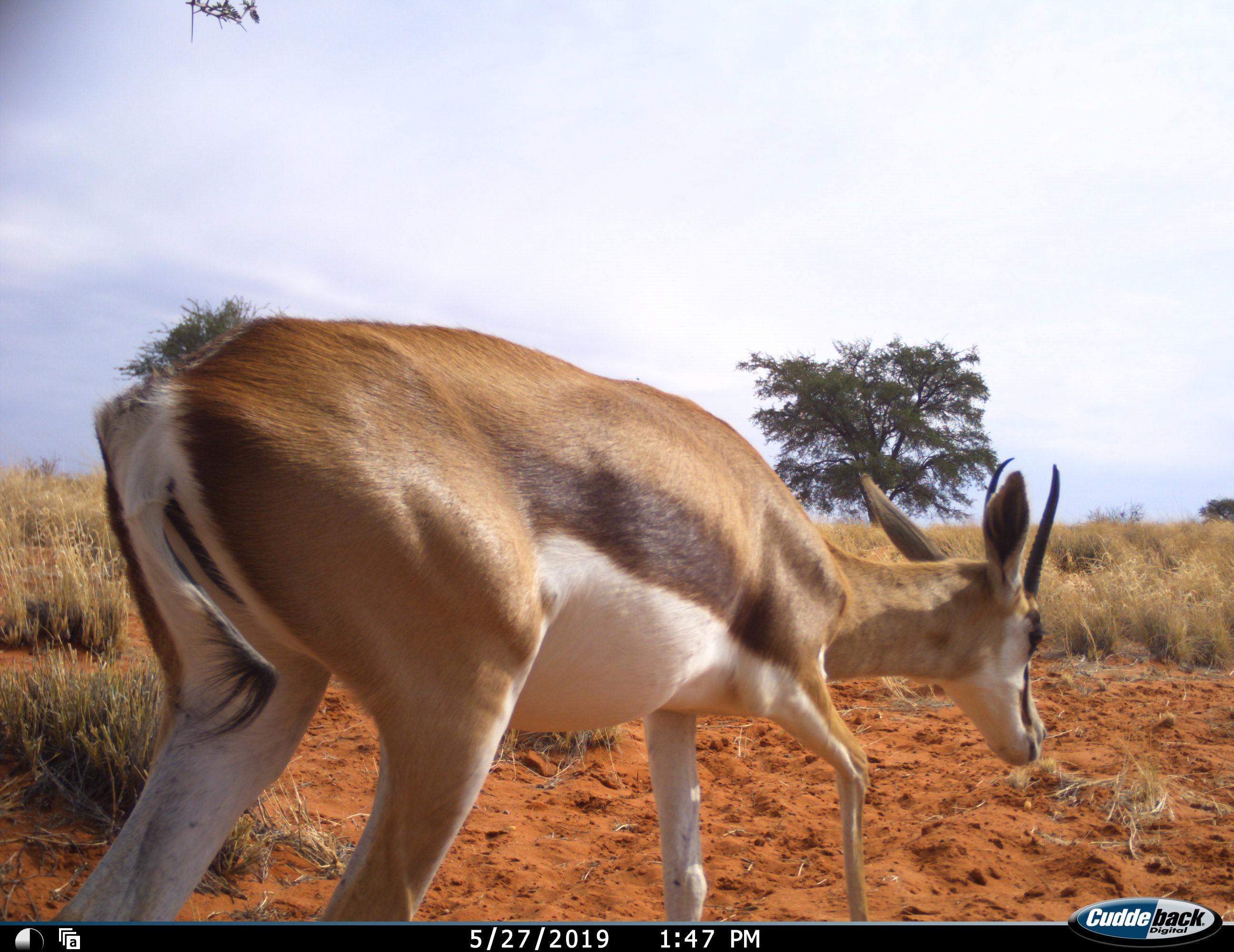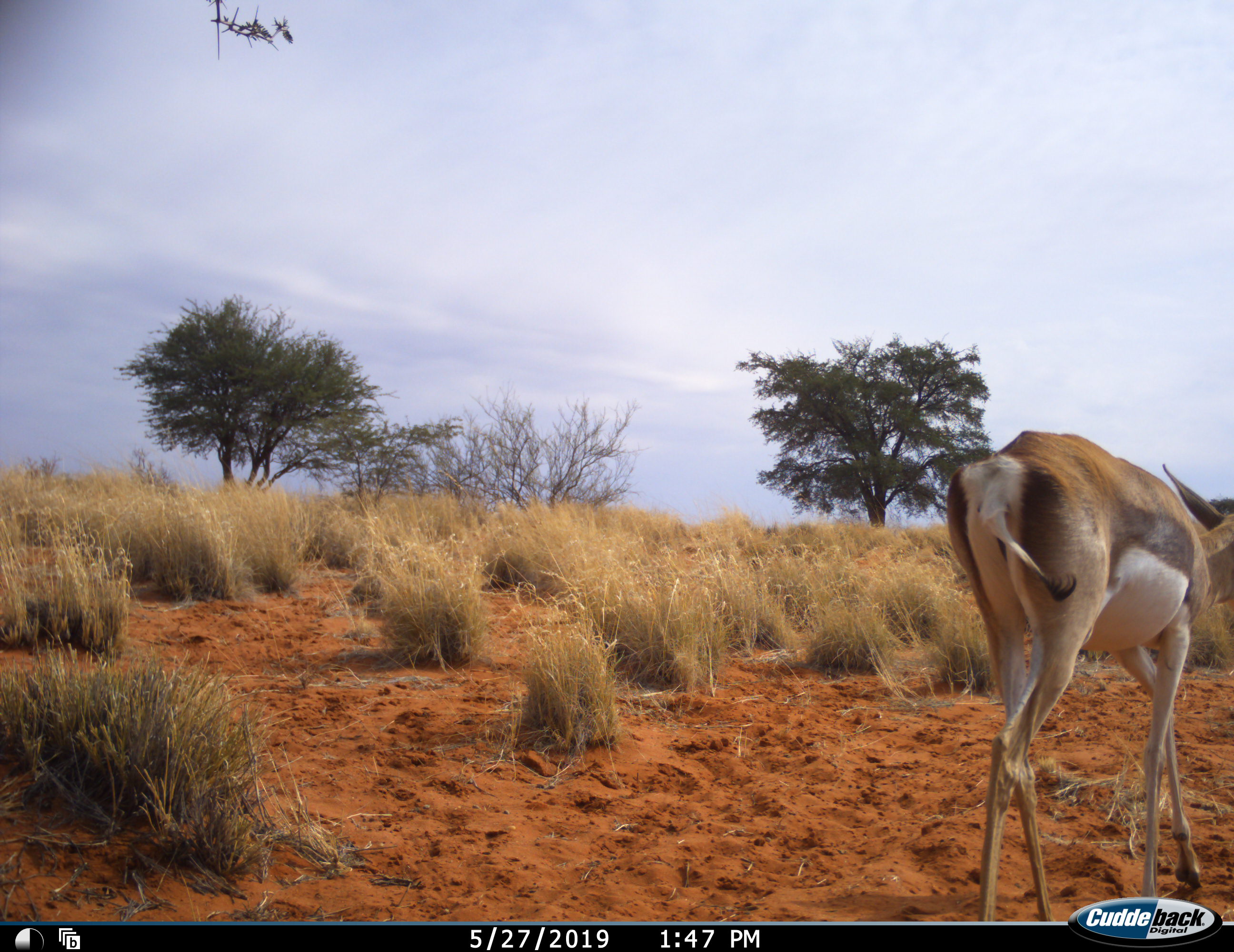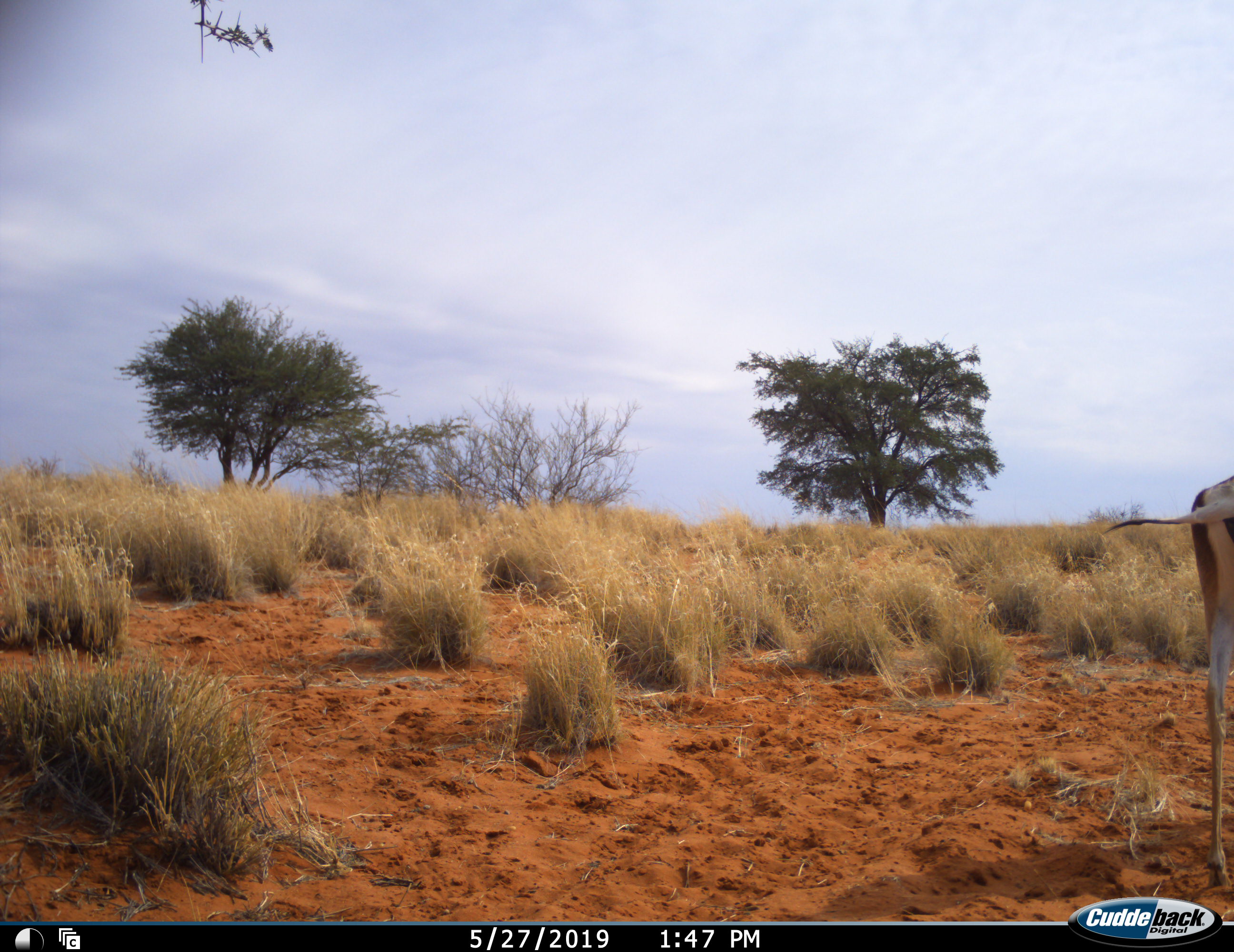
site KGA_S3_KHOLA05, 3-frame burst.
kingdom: Animalia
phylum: Chordata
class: Mammalia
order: Artiodactyla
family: Bovidae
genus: Antidorcas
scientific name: Antidorcas marsupialis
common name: springbok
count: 1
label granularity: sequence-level